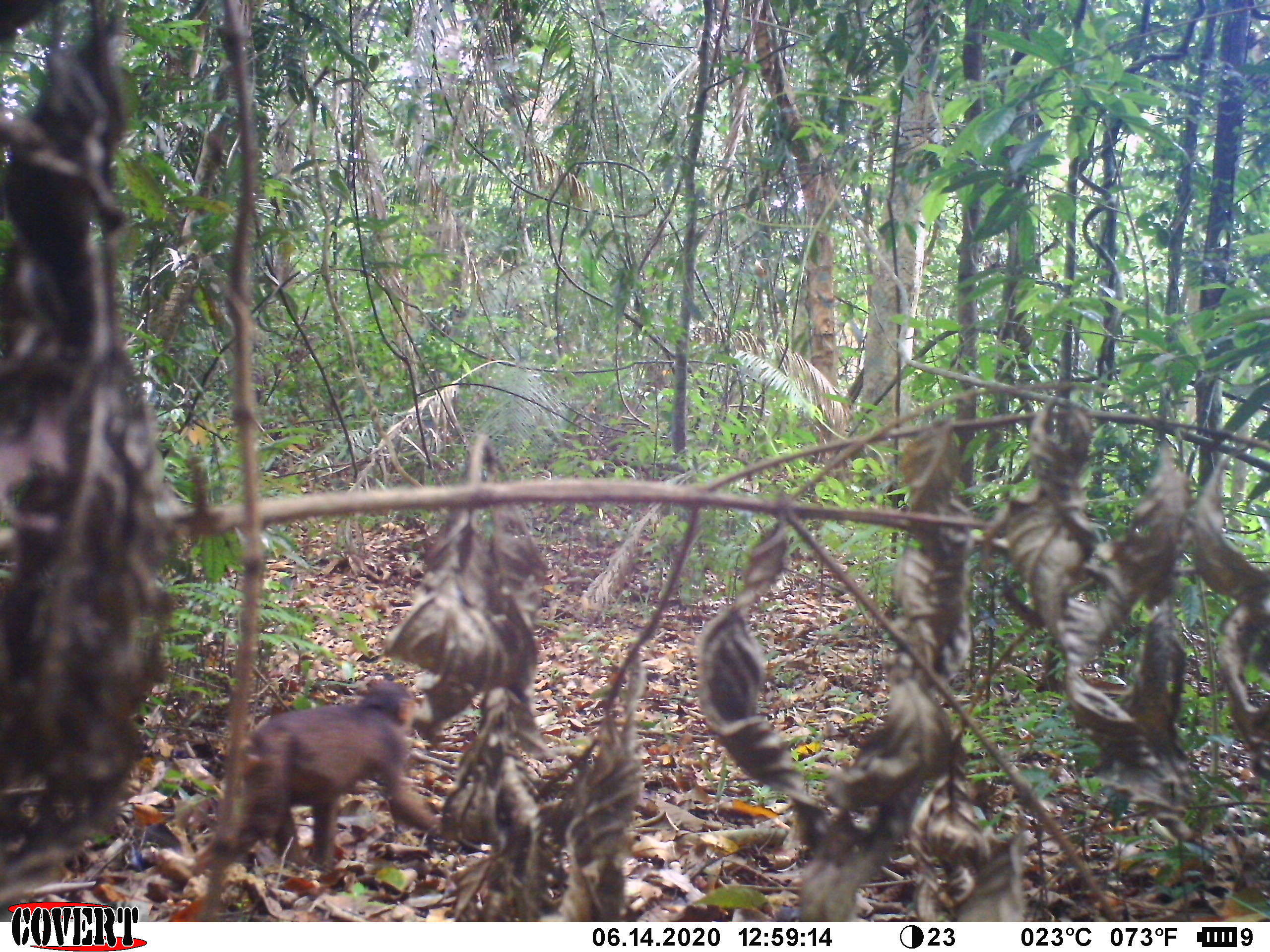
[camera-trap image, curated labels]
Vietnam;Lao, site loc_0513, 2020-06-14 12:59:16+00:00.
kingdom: Animalia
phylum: Chordata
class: Mammalia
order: Primates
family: Cercopithecidae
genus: Macaca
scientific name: Macaca arctoides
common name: stump-tailed macaque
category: stump tailed macaque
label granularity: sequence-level